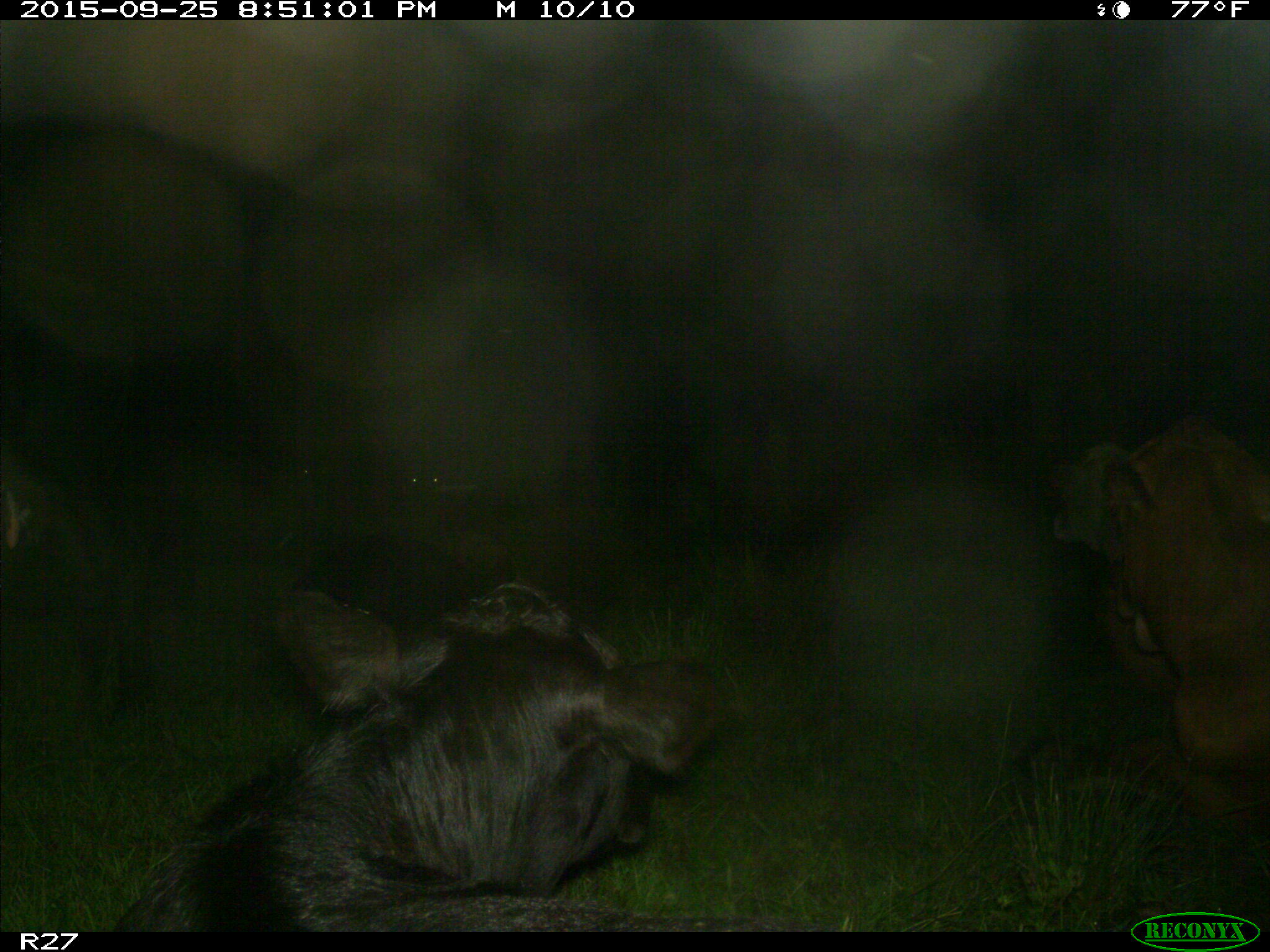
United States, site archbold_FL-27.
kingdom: Animalia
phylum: Chordata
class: Mammalia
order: Artiodactyla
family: Bovidae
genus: Bos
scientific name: Bos taurus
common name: domestic cow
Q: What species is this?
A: Bos taurus (domestic cow).